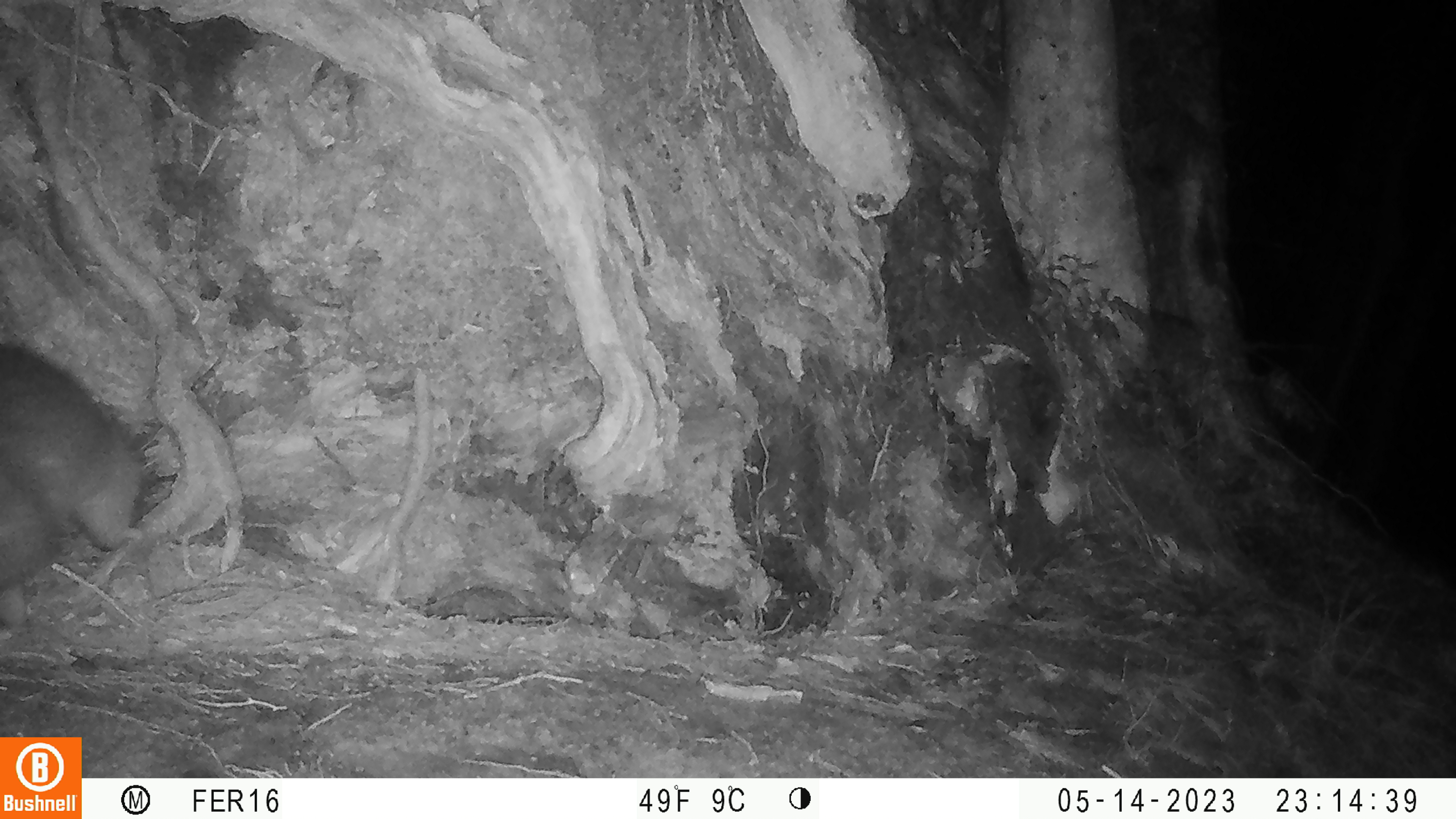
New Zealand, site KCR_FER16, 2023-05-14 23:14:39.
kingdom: Animalia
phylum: Chordata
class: Mammalia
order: Diprotodontia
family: Phalangeridae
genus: Trichosurus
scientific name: Trichosurus vulpecula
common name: common brushtail possum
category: possum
Possum (common brushtail possum) (Trichosurus vulpecula).